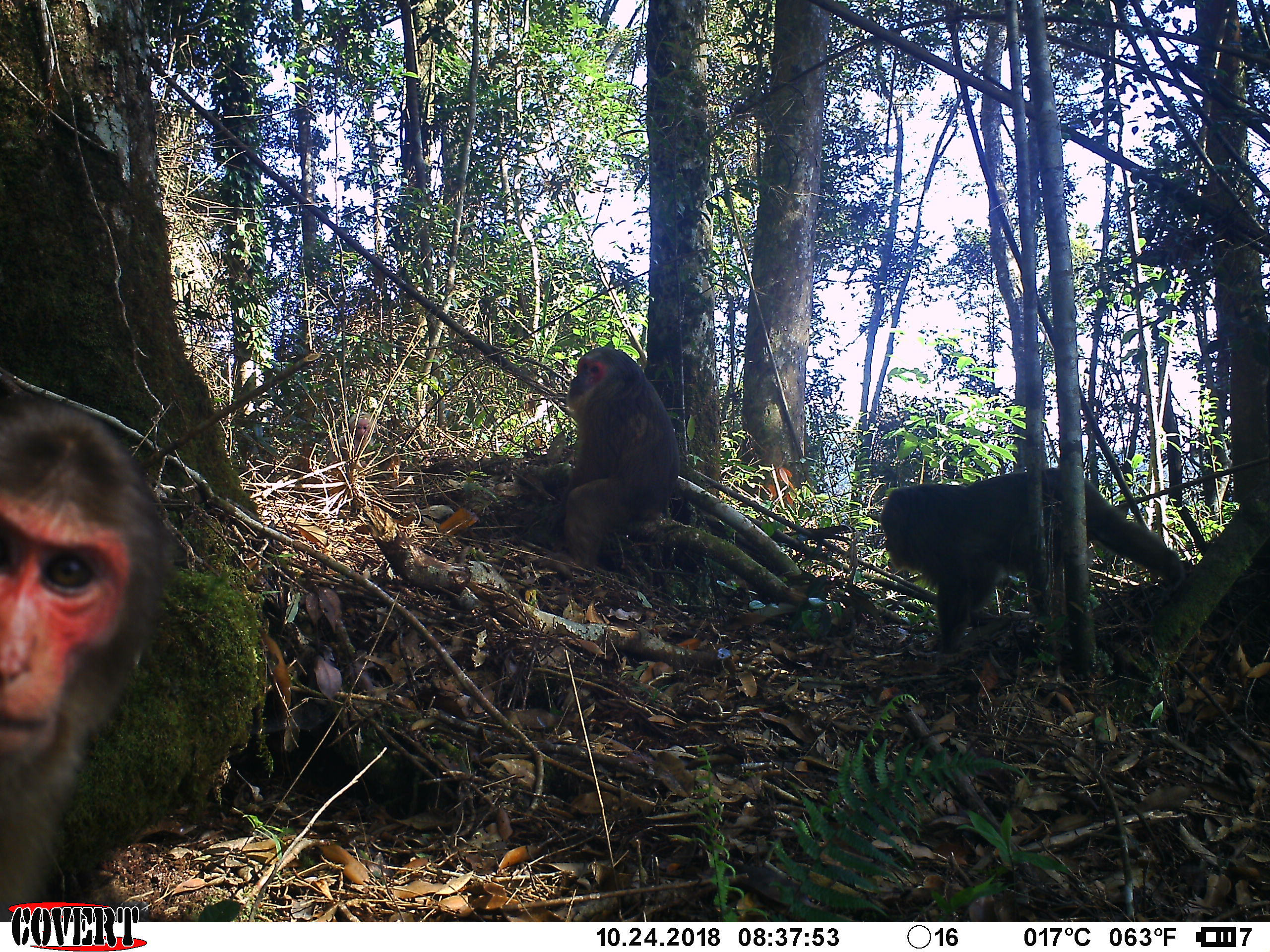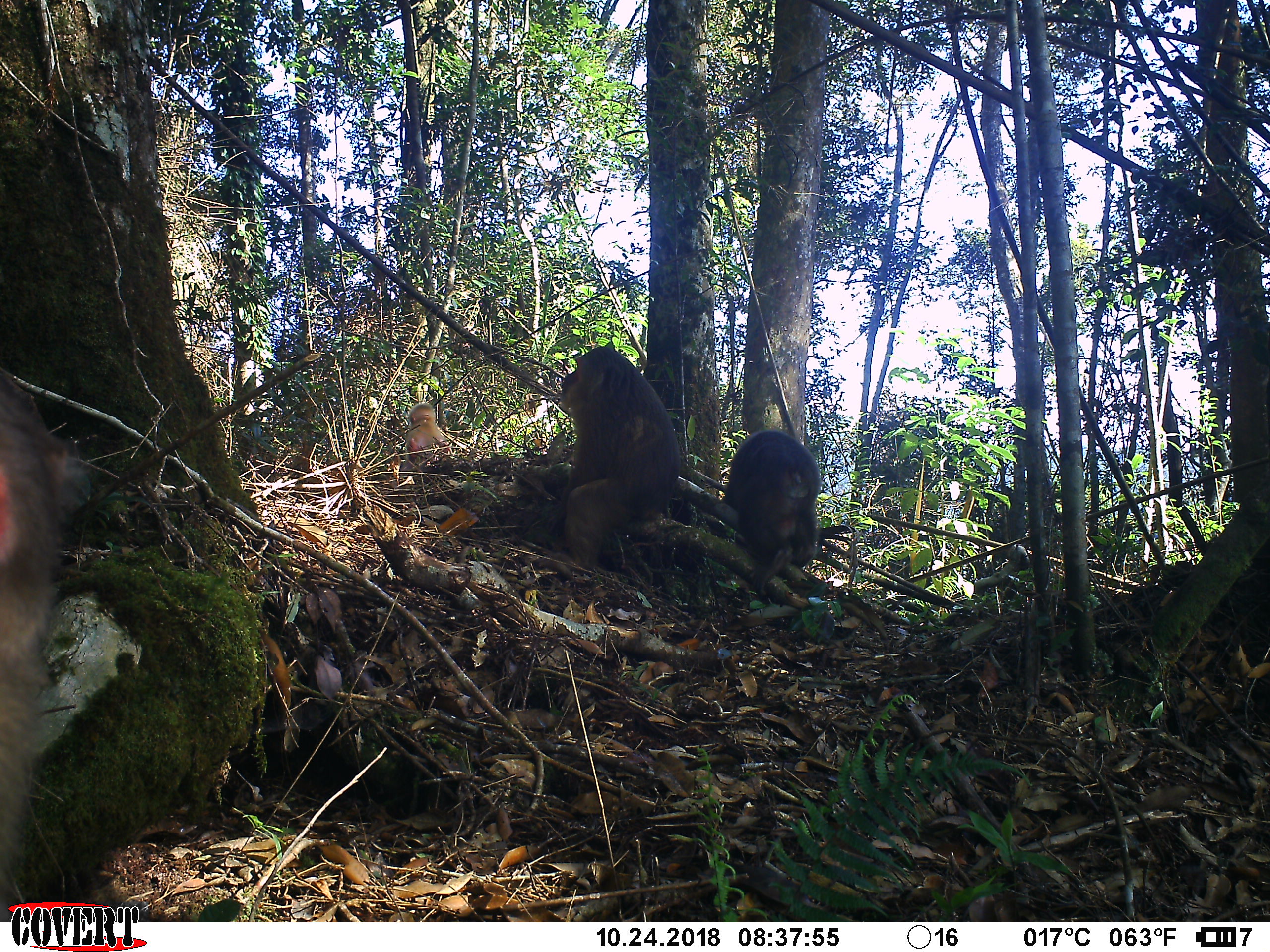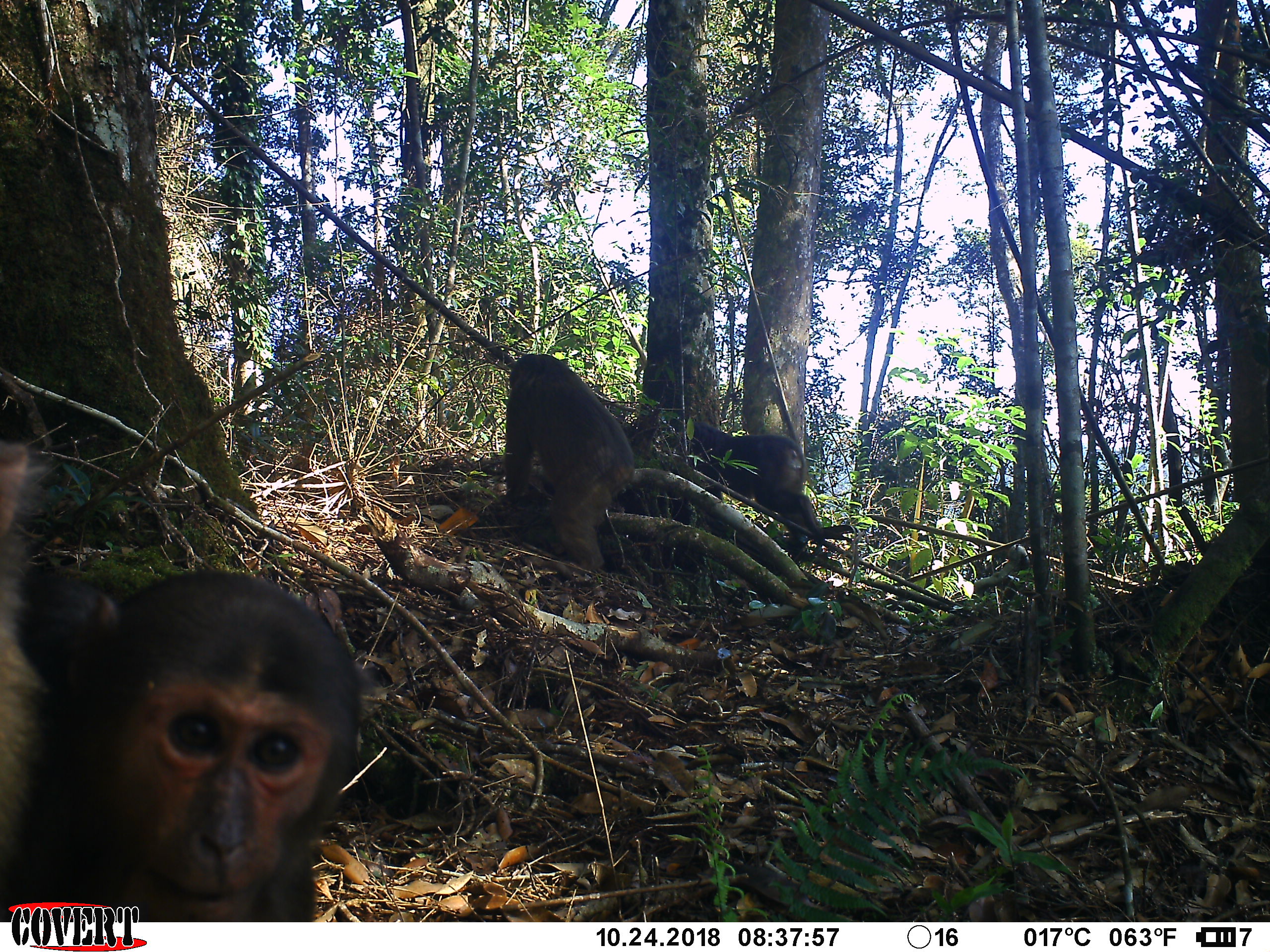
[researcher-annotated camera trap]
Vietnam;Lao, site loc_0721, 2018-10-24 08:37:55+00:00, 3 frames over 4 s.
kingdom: Animalia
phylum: Chordata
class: Mammalia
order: Primates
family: Cercopithecidae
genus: Macaca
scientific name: Macaca arctoides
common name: stump-tailed macaque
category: stump tailed macaque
Stump tailed macaque (stump-tailed macaque) (Macaca arctoides). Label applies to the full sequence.